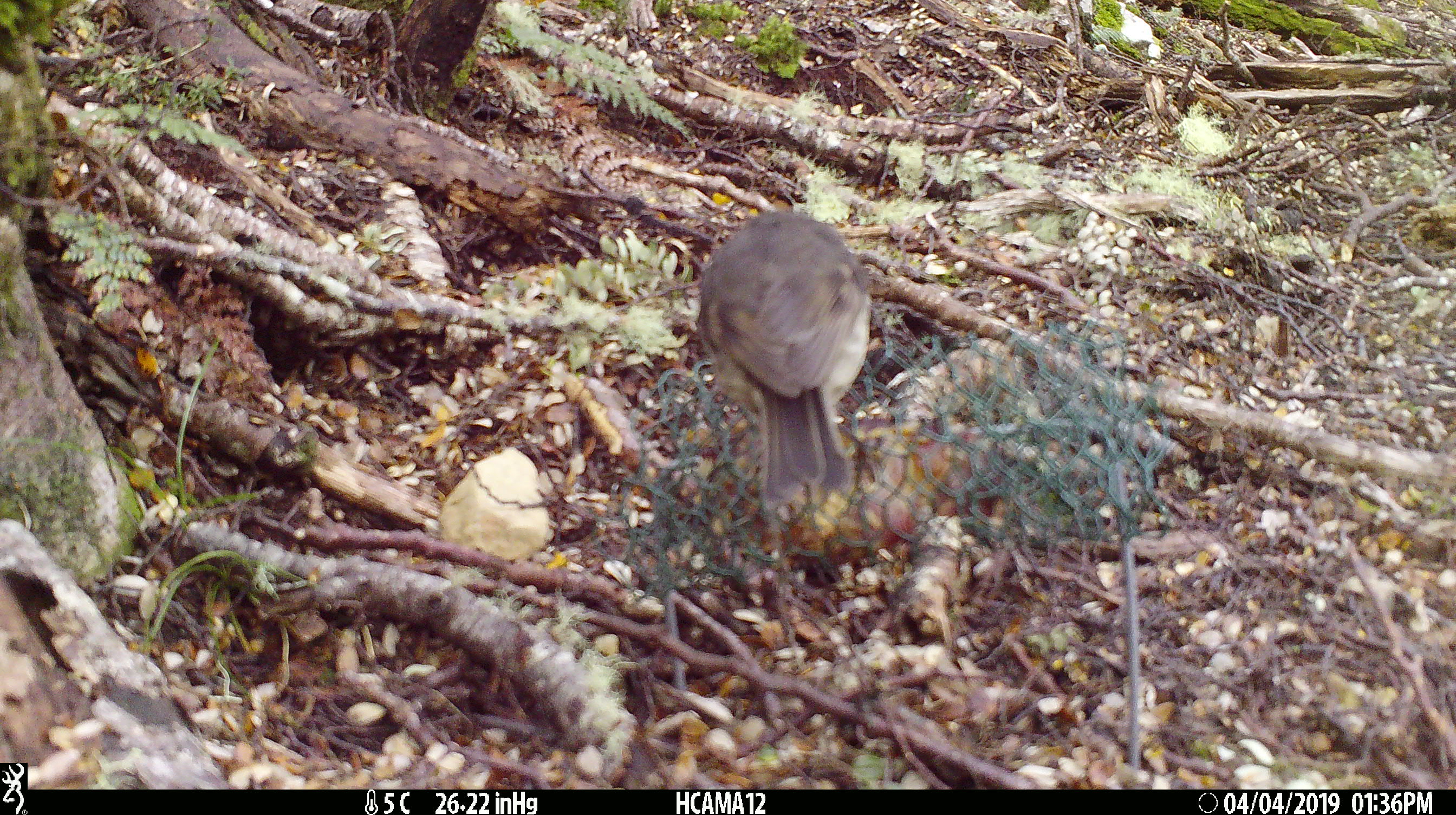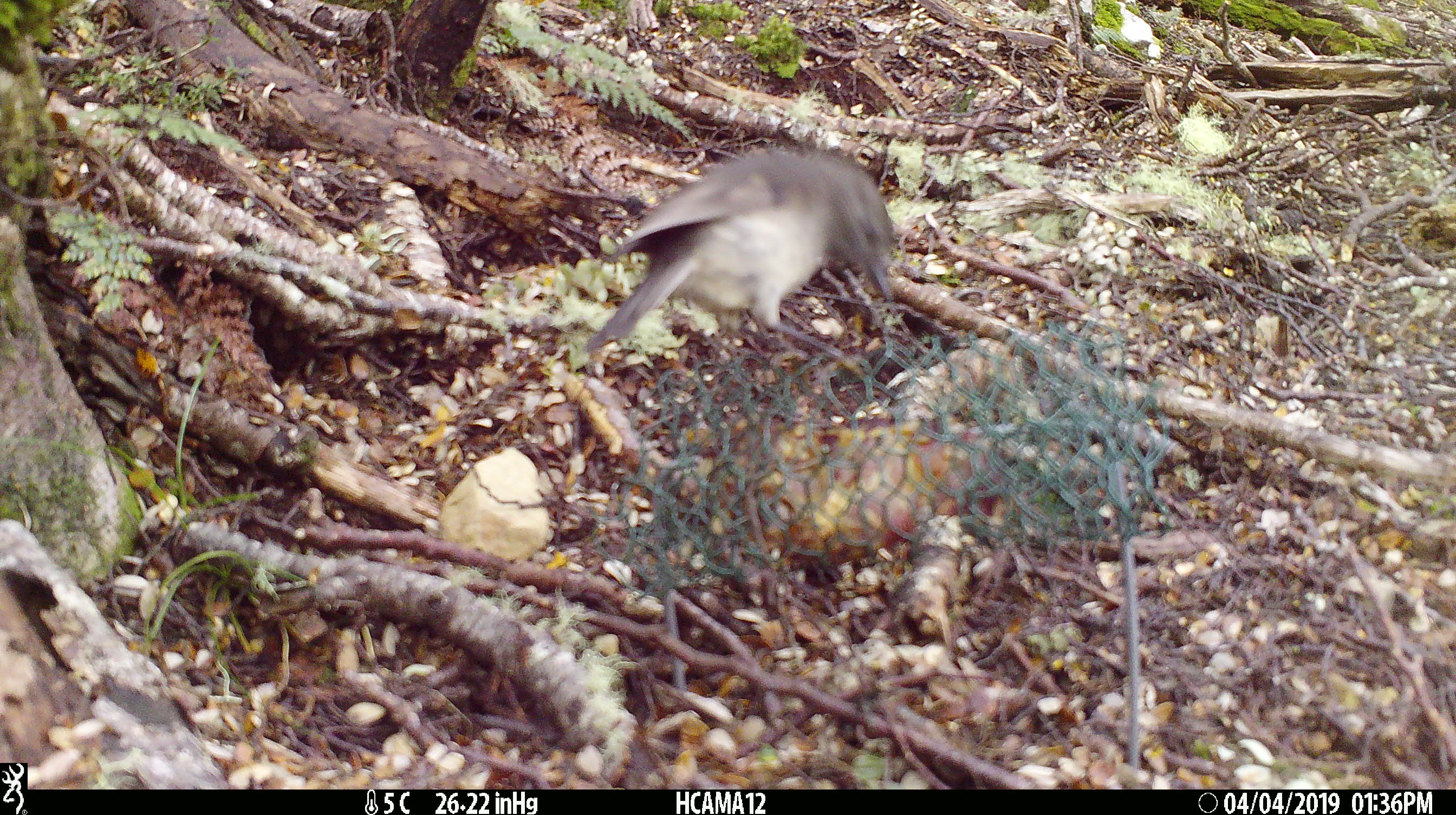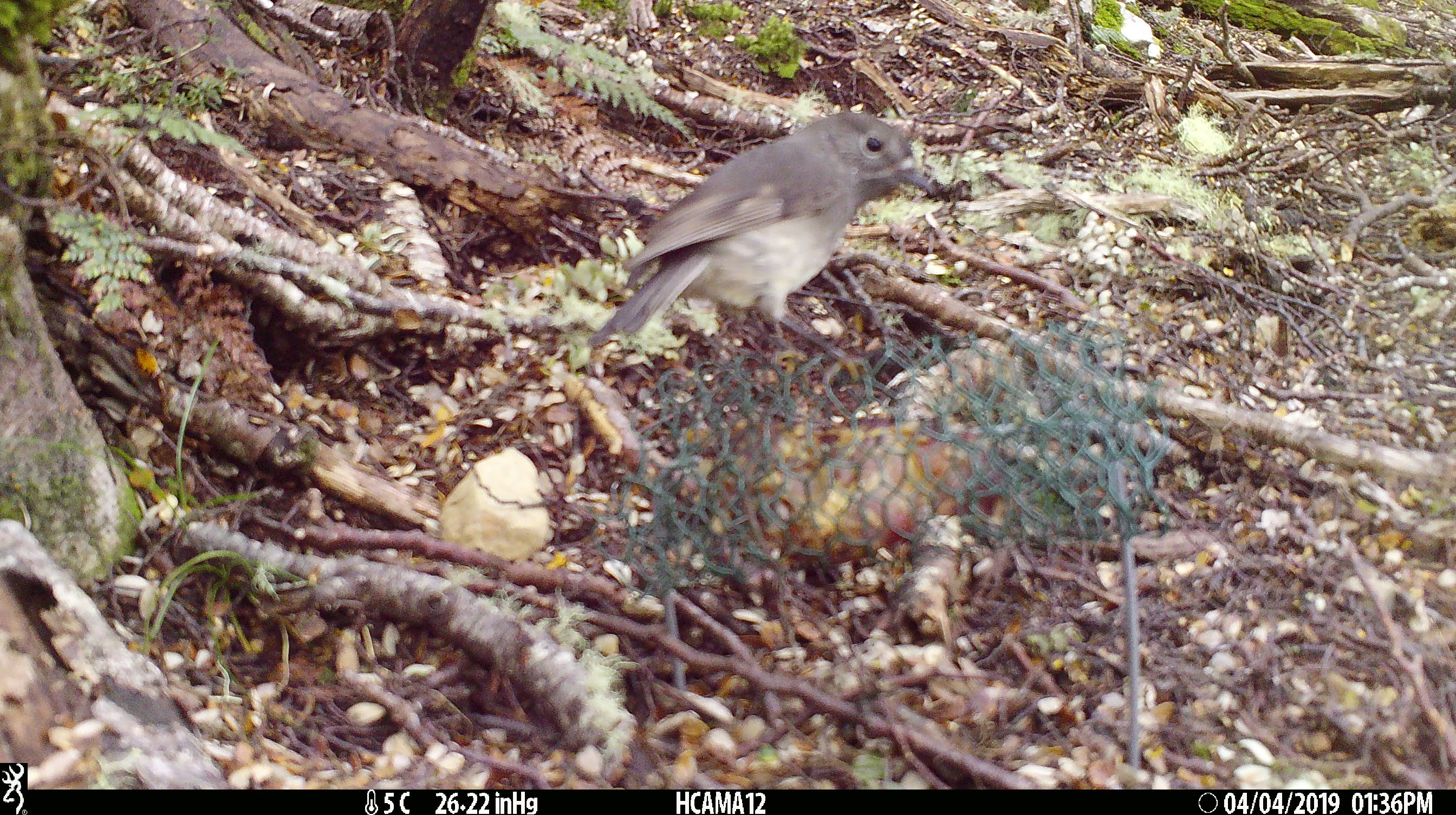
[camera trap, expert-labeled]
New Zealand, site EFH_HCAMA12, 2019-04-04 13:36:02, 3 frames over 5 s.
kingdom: Animalia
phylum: Chordata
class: Aves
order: Passeriformes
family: Petroicidae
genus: Petroica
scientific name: Petroica australis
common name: new zealand robin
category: robin